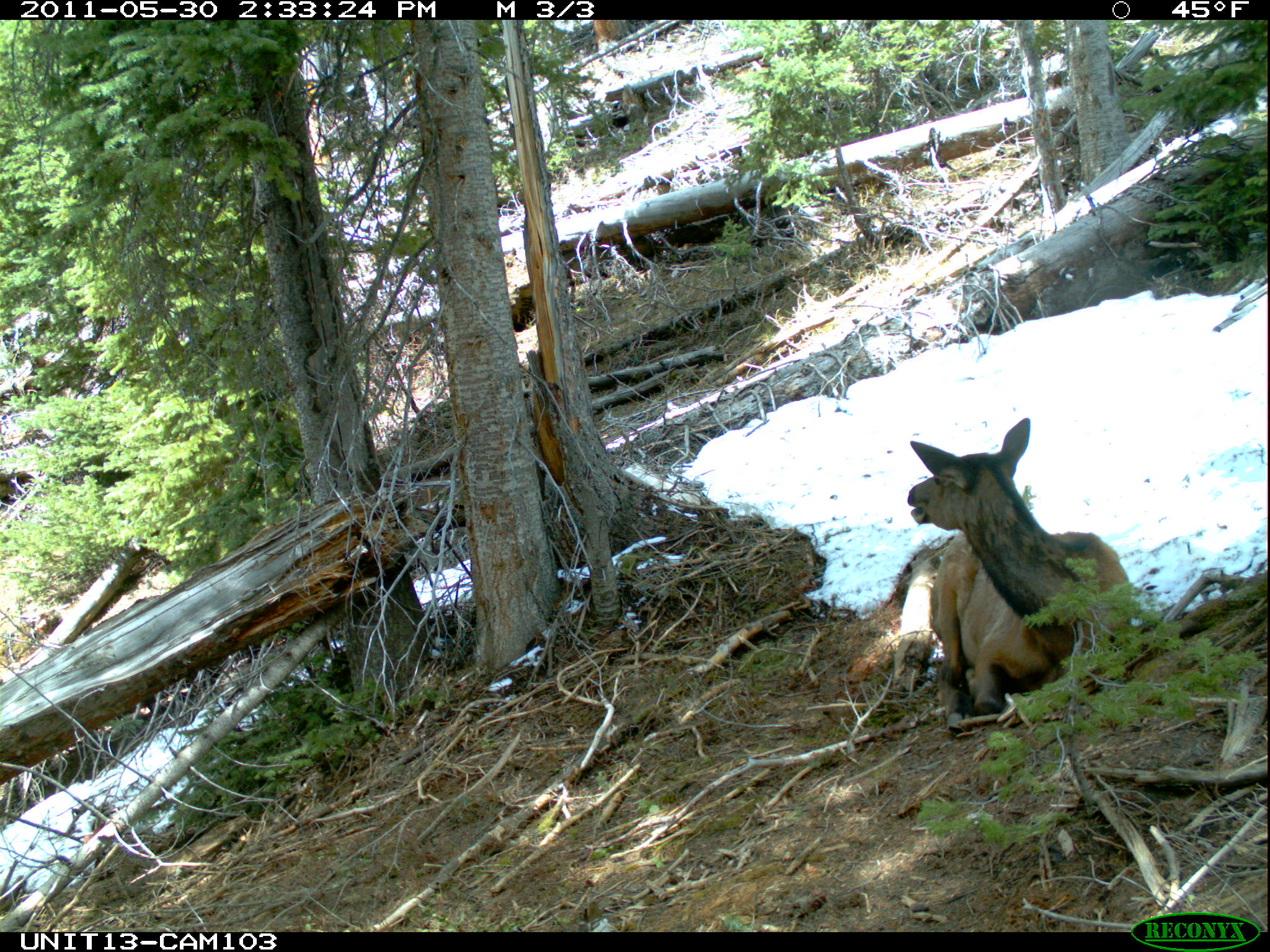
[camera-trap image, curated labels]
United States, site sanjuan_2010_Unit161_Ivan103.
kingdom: Animalia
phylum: Chordata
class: Mammalia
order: Artiodactyla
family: Cervidae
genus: Cervus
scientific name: Cervus elaphus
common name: red deer